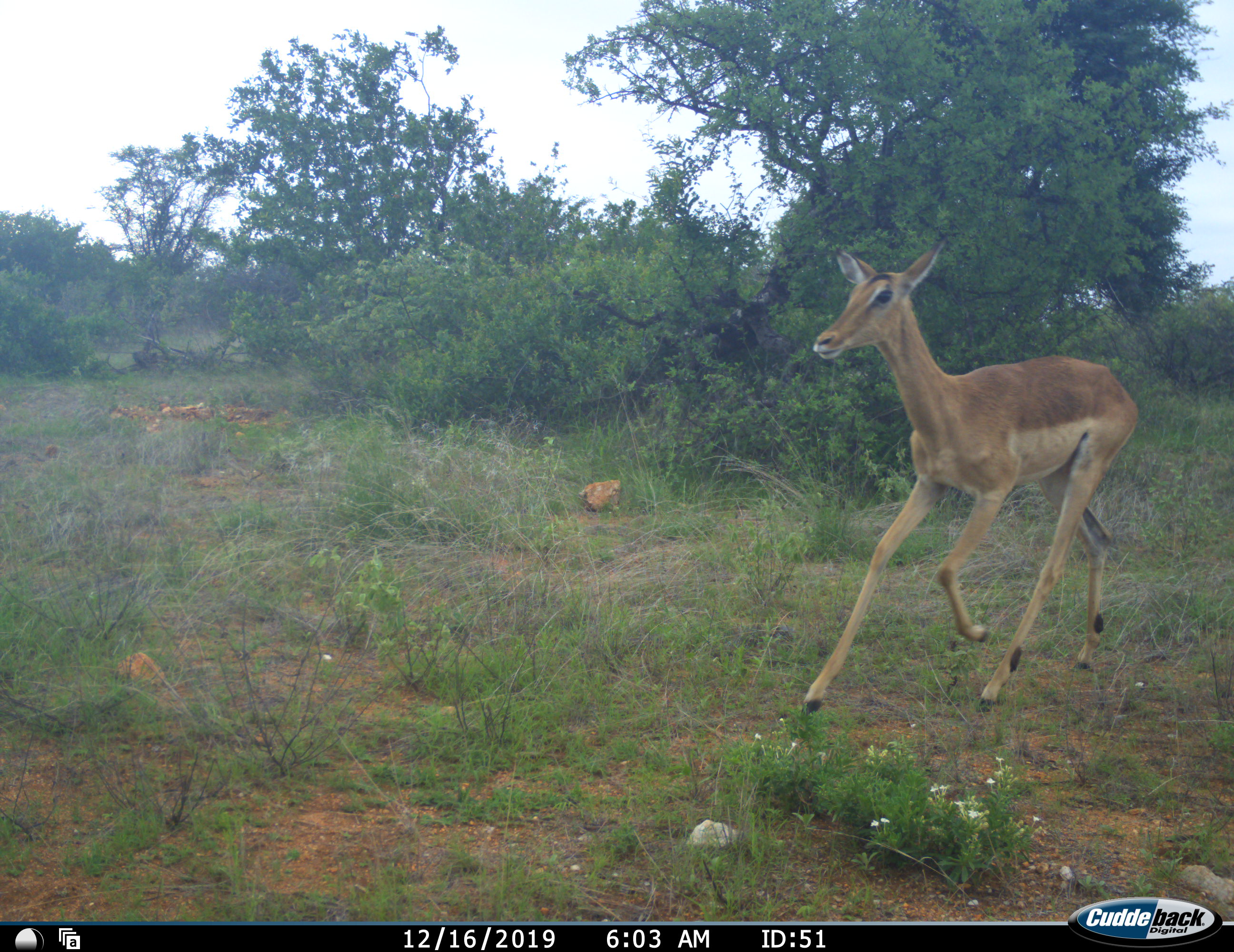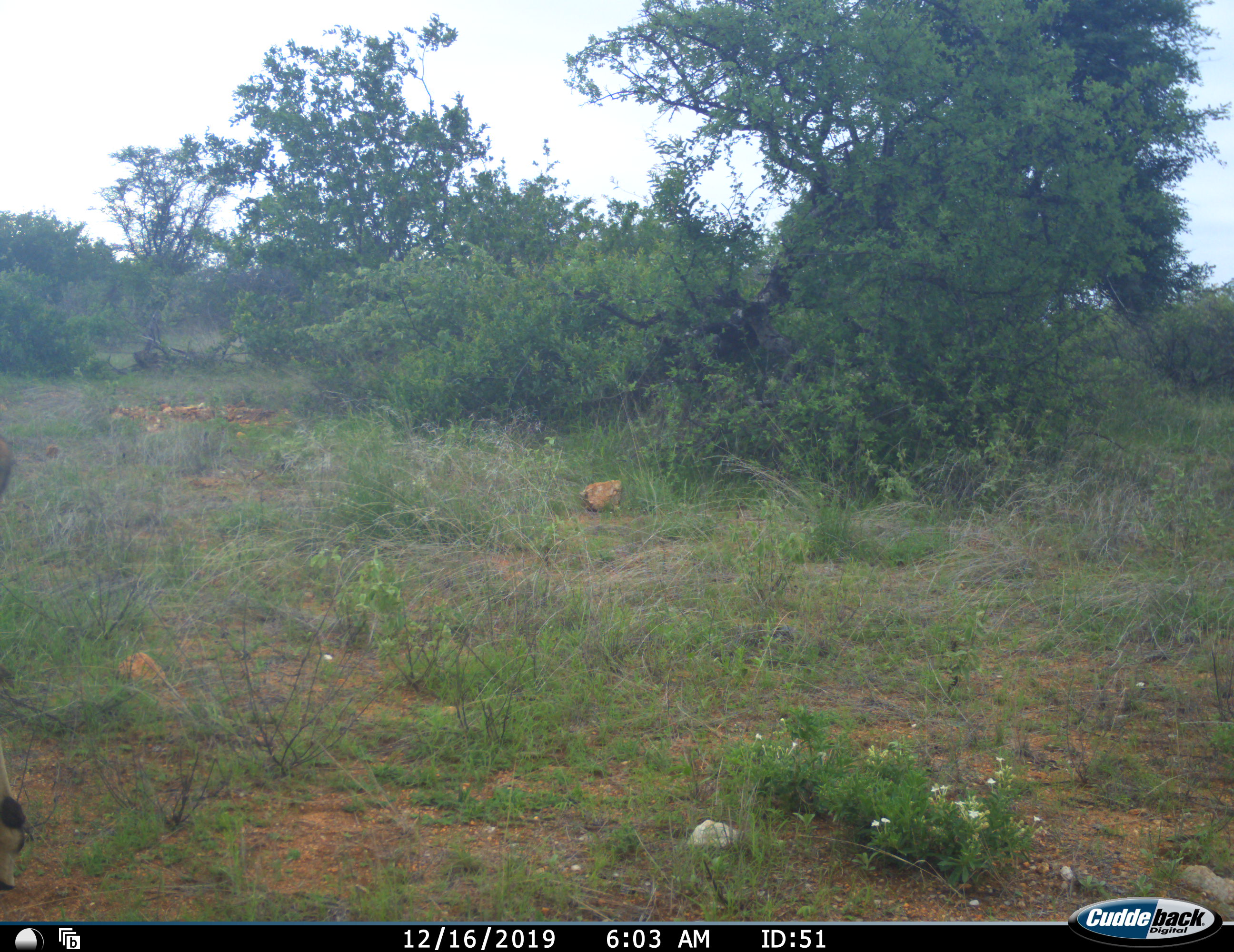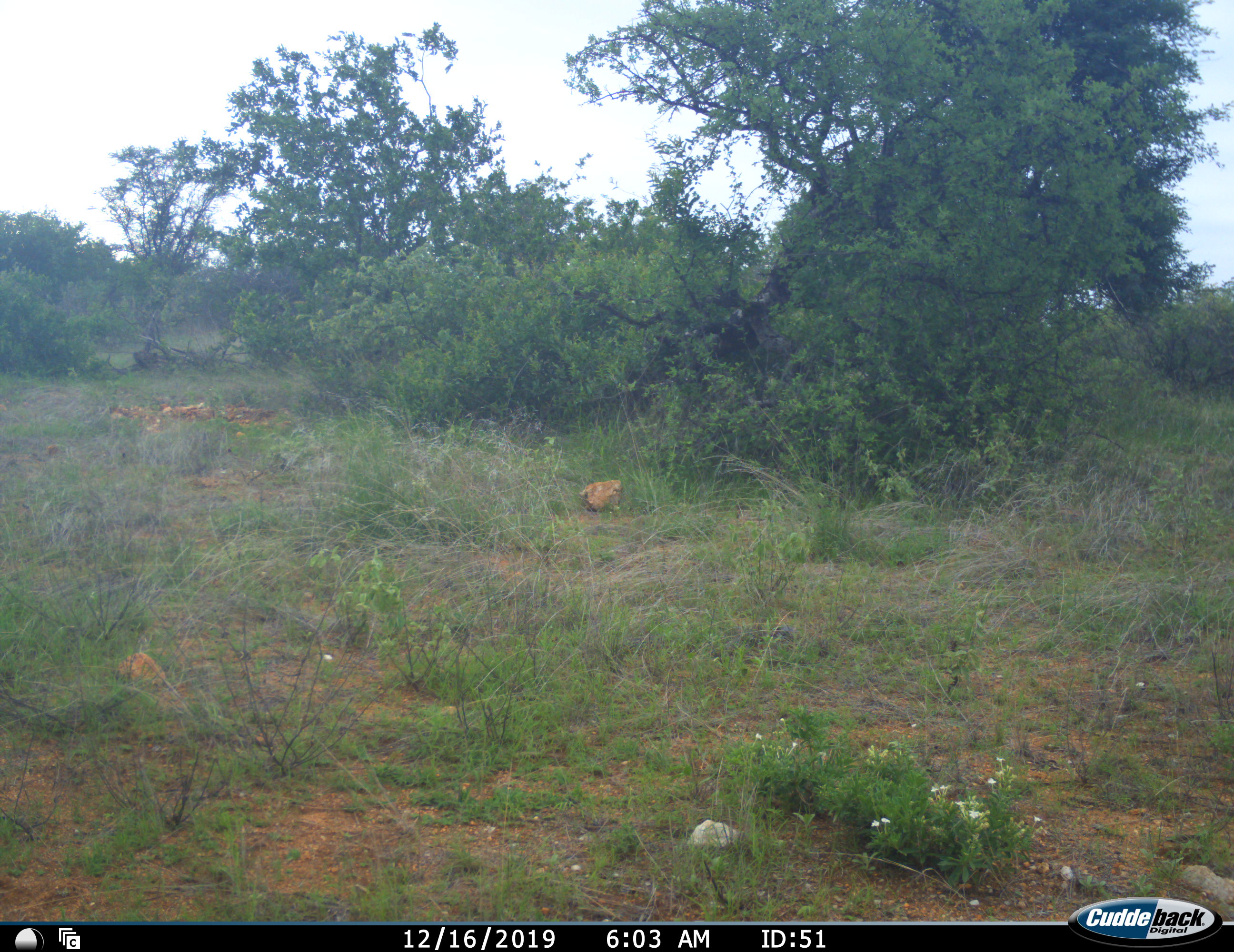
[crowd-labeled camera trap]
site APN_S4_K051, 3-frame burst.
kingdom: Animalia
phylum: Chordata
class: Mammalia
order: Artiodactyla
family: Bovidae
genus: Aepyceros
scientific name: Aepyceros melampus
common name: impala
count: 1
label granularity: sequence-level